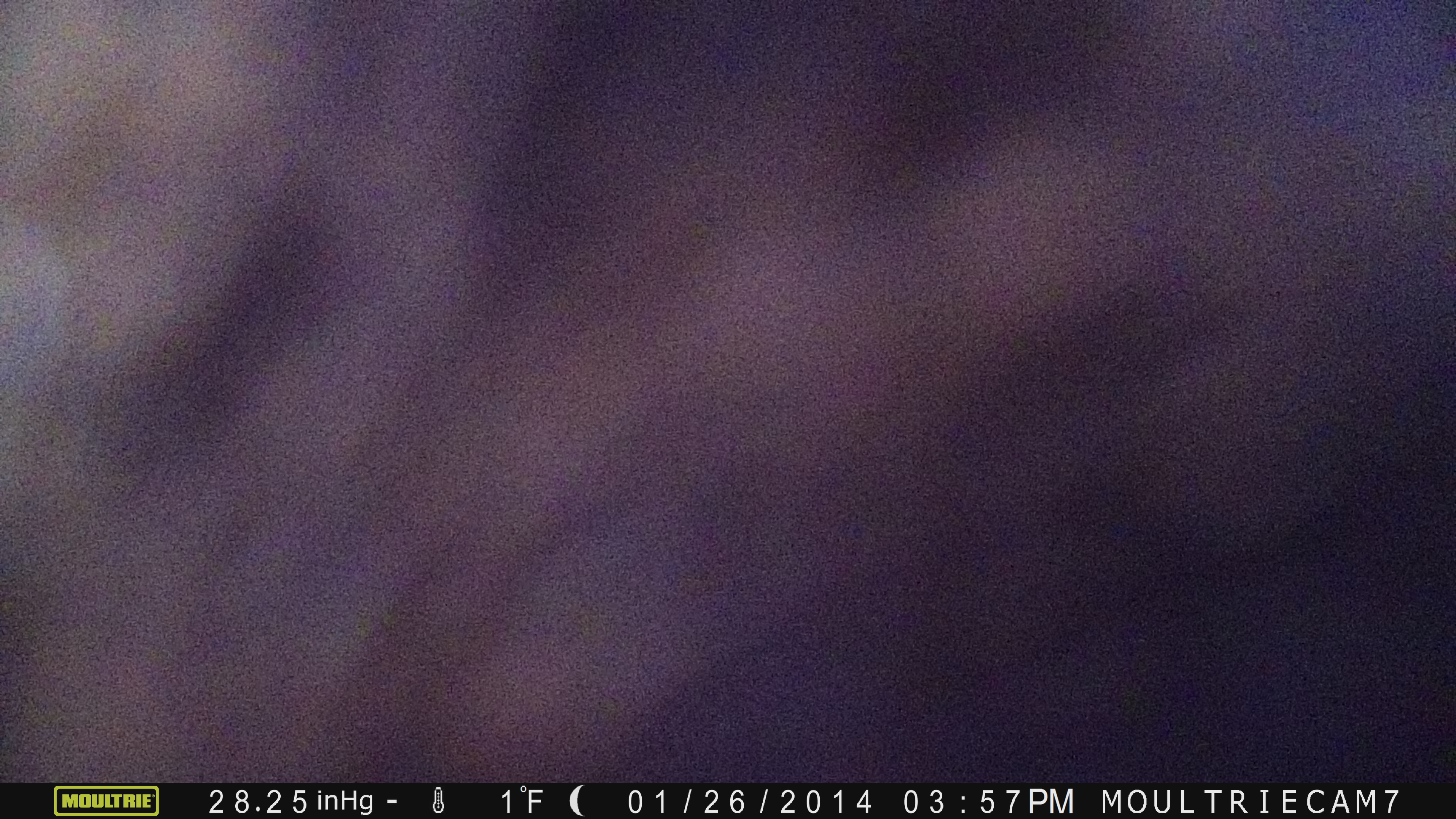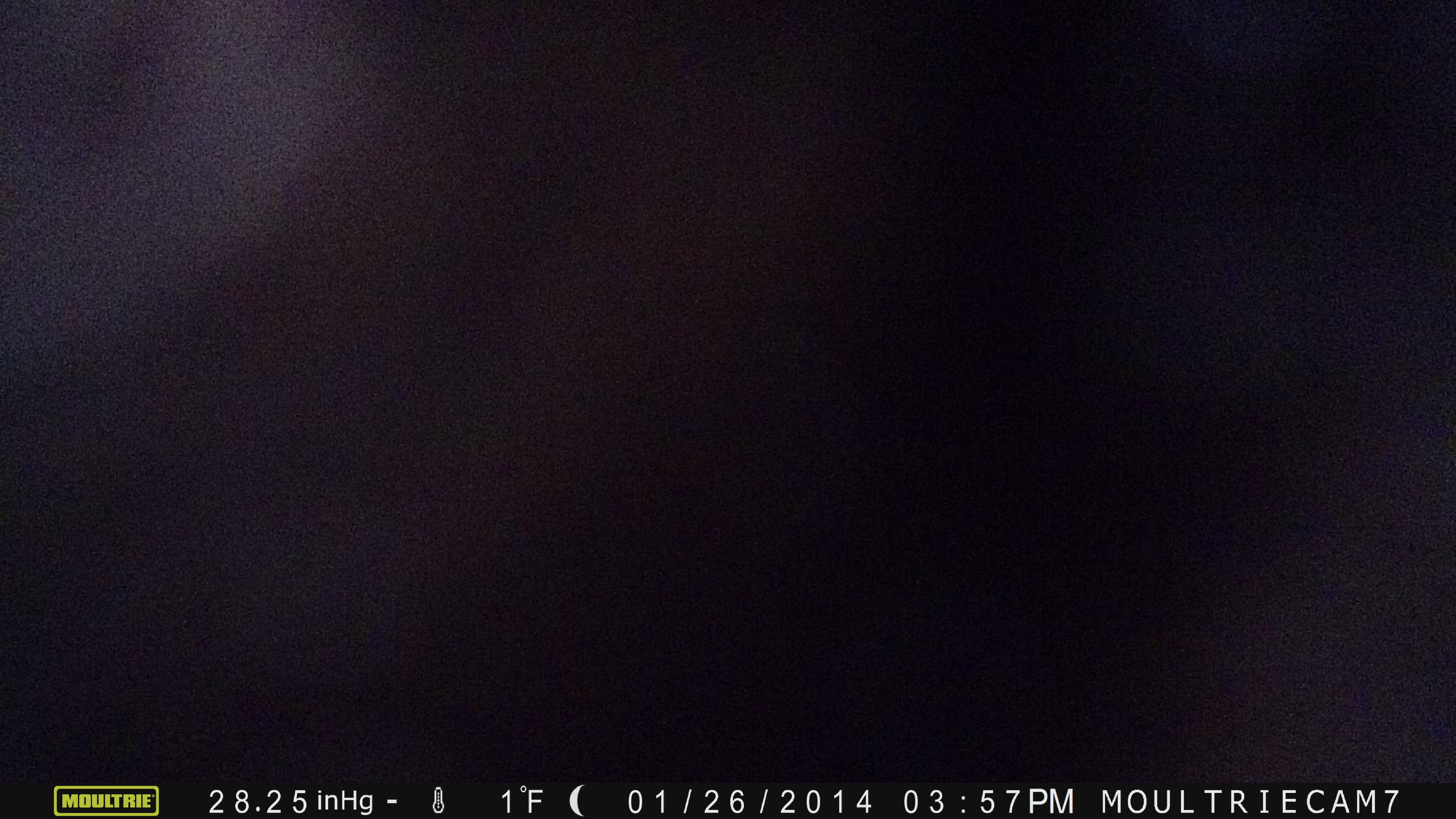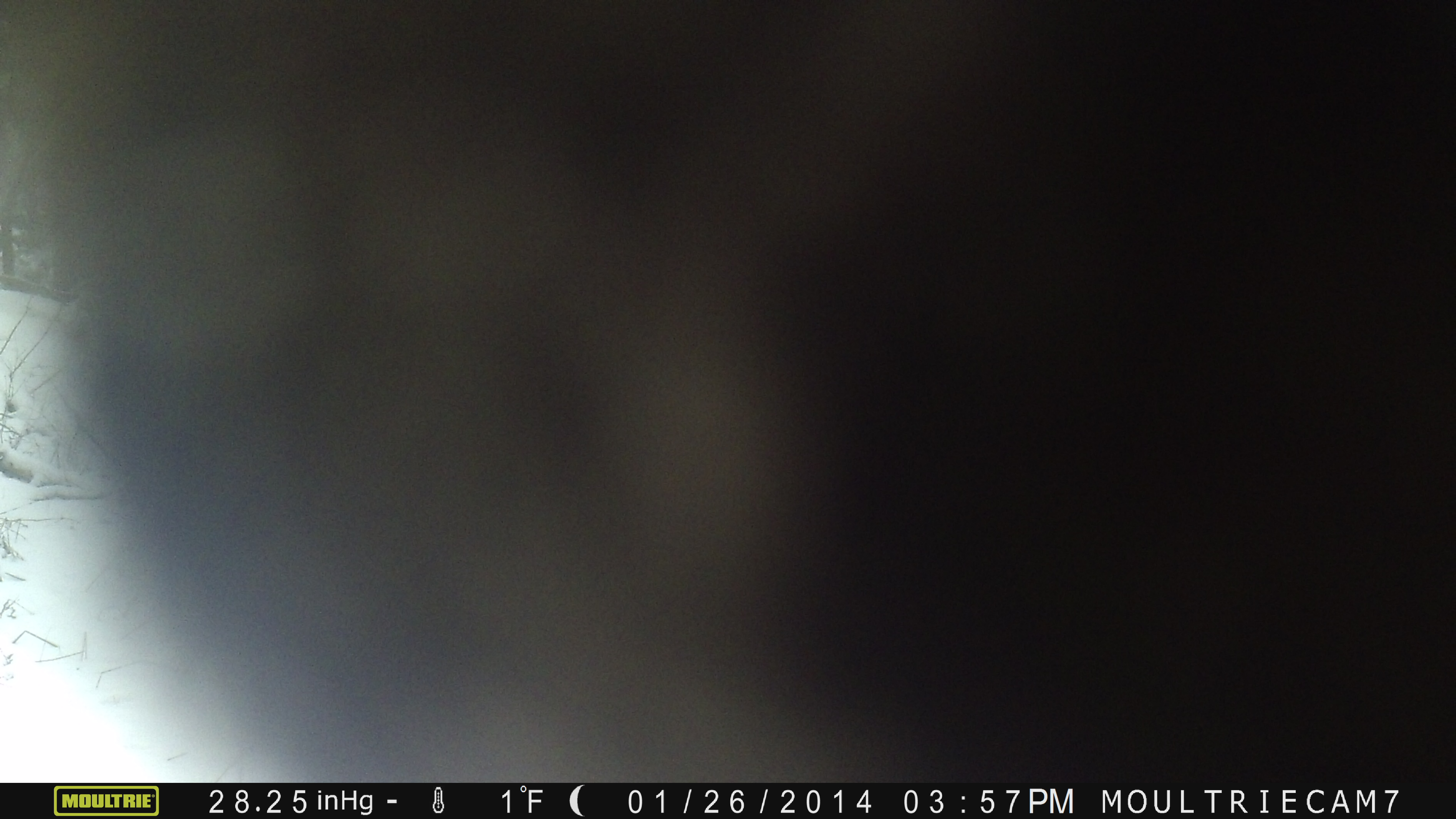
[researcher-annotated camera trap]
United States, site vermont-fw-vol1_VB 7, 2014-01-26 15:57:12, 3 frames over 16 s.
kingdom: Animalia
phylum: Chordata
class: Mammalia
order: Artiodactyla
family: Cervidae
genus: Alces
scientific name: Alces alces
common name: moose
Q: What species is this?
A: Moose (Alces alces).